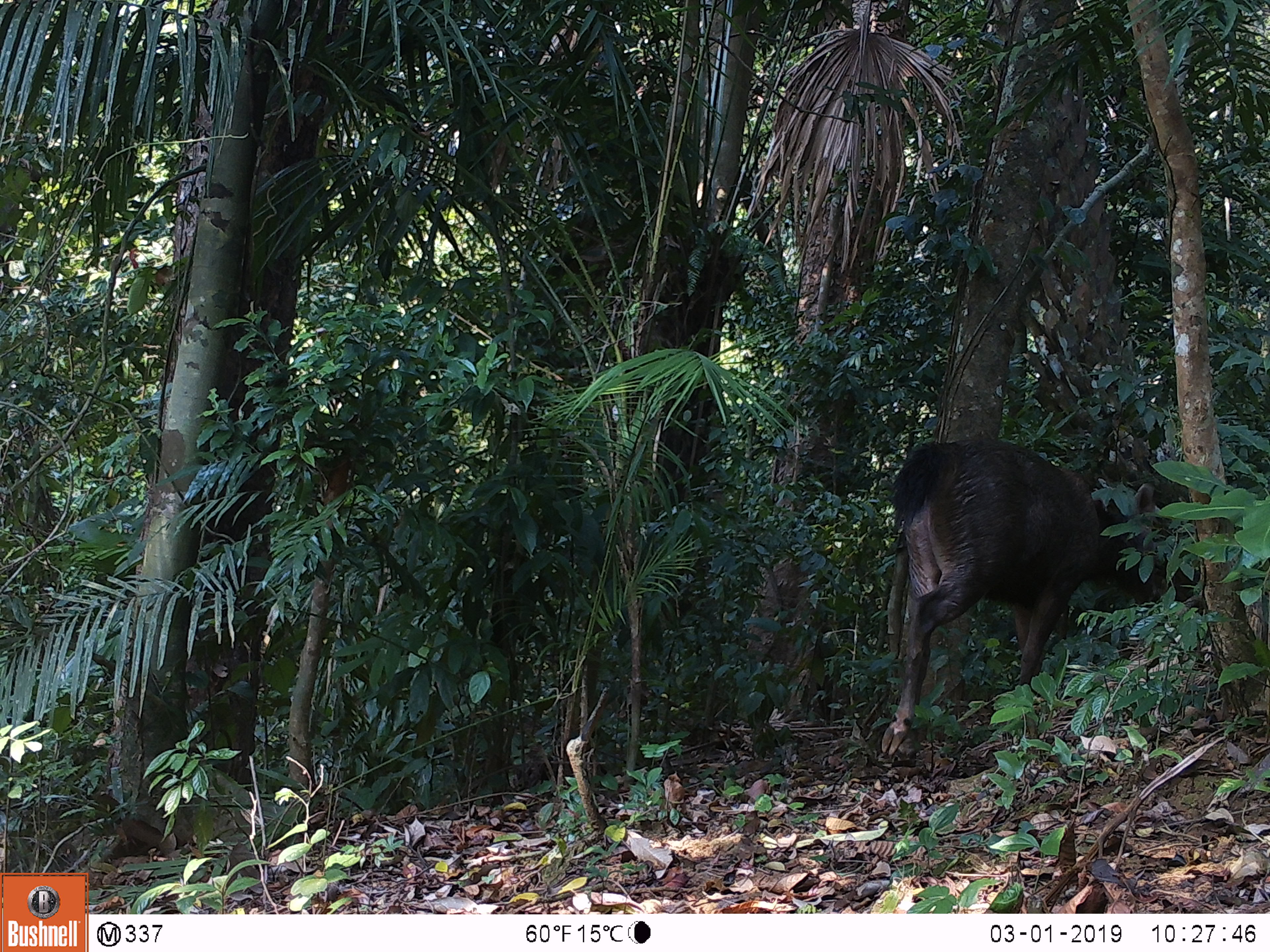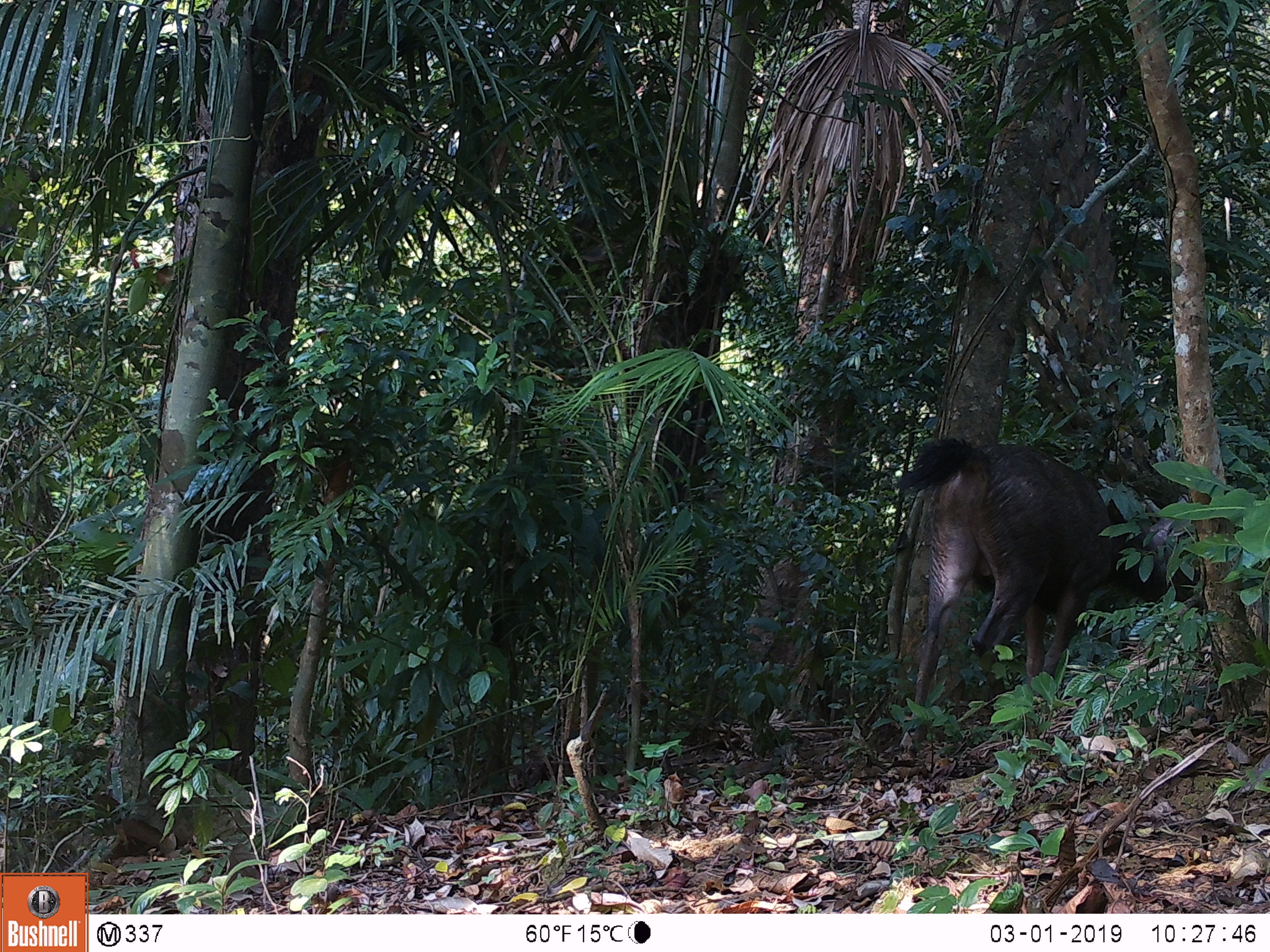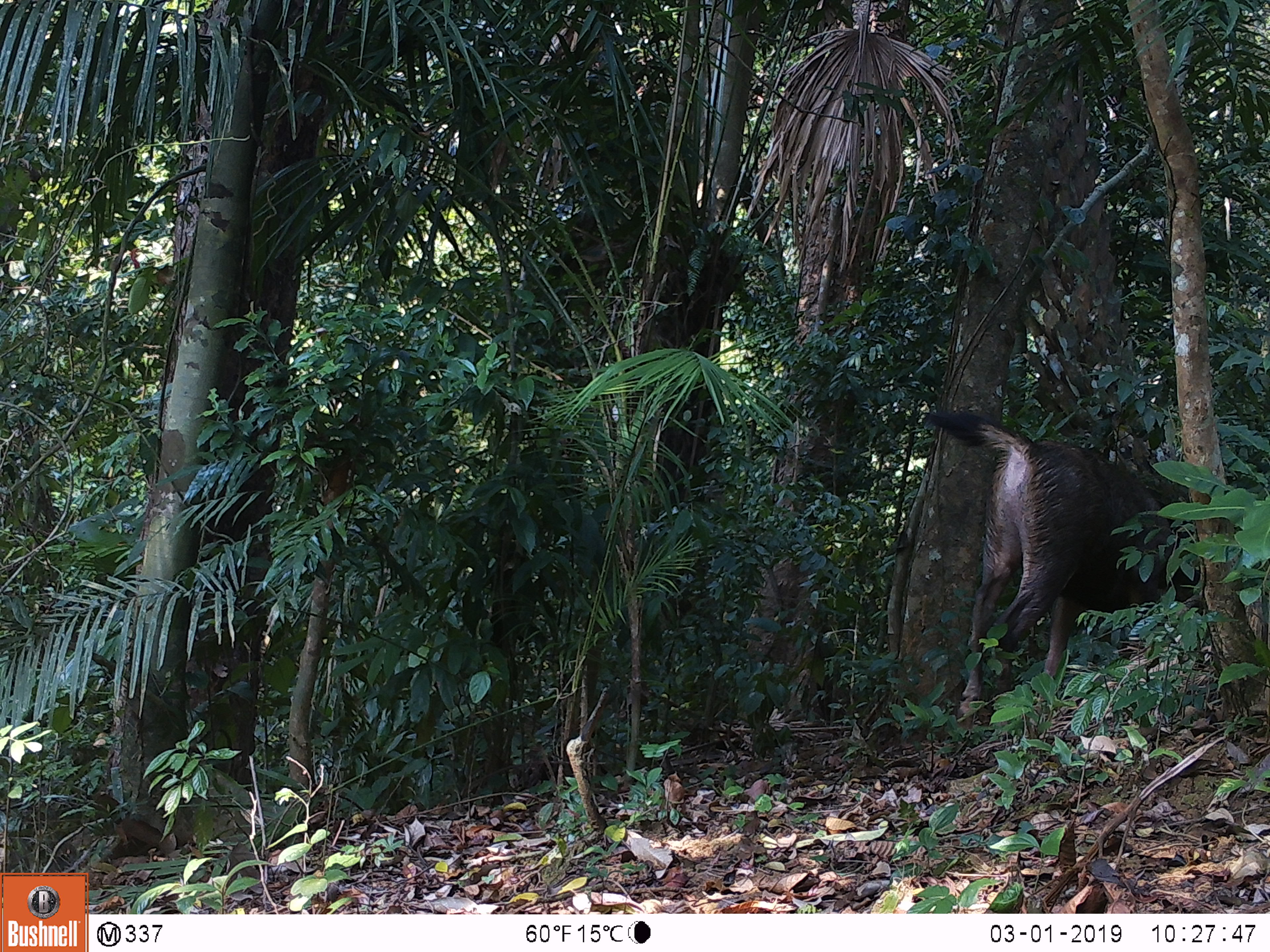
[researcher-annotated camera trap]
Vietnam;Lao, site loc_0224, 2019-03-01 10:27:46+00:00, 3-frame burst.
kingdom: Animalia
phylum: Chordata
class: Mammalia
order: Artiodactyla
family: Cervidae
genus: Rusa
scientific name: Rusa unicolor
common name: sambar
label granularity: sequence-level